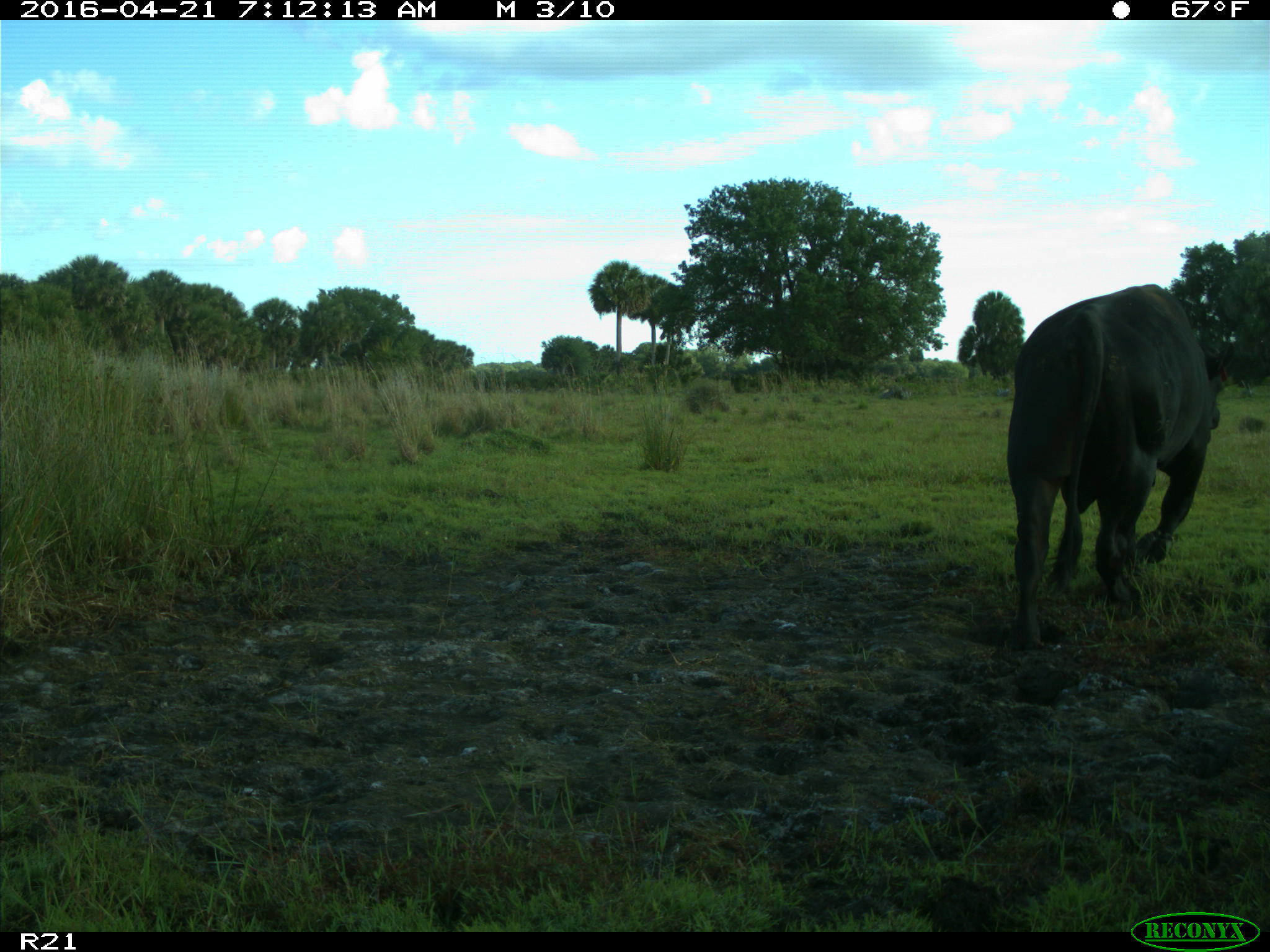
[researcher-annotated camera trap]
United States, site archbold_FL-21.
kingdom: Animalia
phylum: Chordata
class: Mammalia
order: Artiodactyla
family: Bovidae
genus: Bos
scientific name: Bos taurus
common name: domestic cow